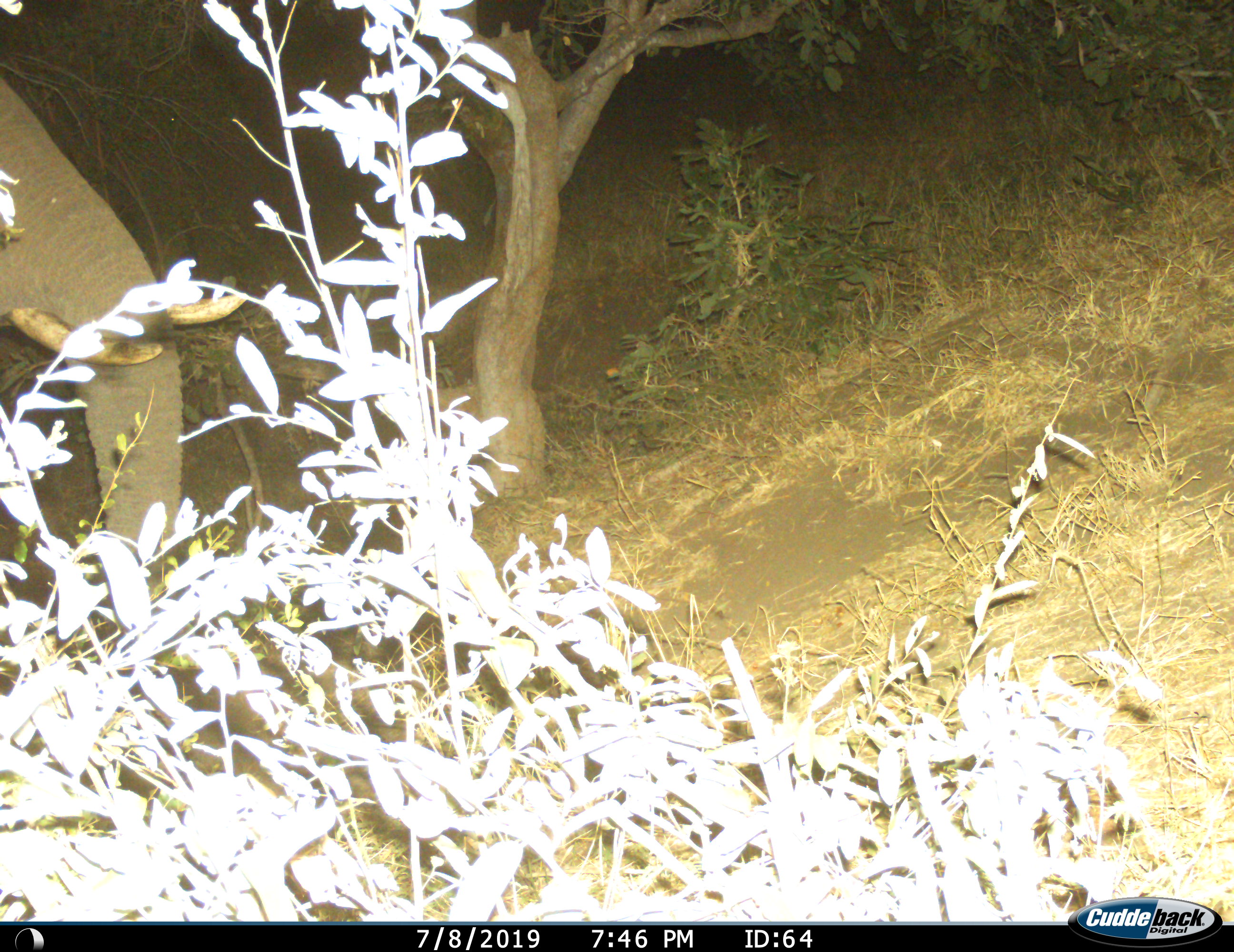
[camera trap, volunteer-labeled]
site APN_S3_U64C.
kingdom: Animalia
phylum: Chordata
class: Mammalia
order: Proboscidea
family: Elephantidae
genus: Loxodonta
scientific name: Loxodonta africana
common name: african bush elephant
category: elephant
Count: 1.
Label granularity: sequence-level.